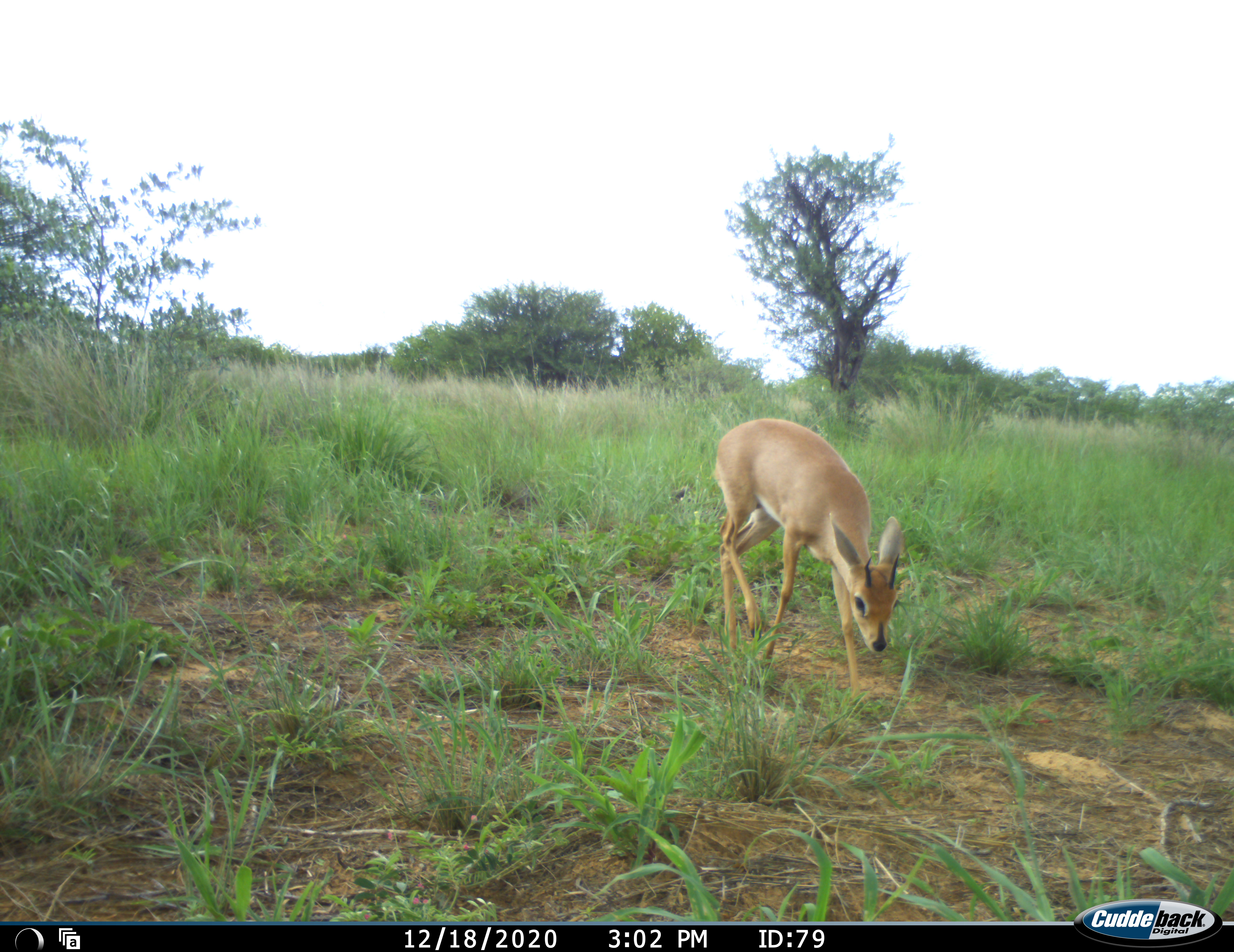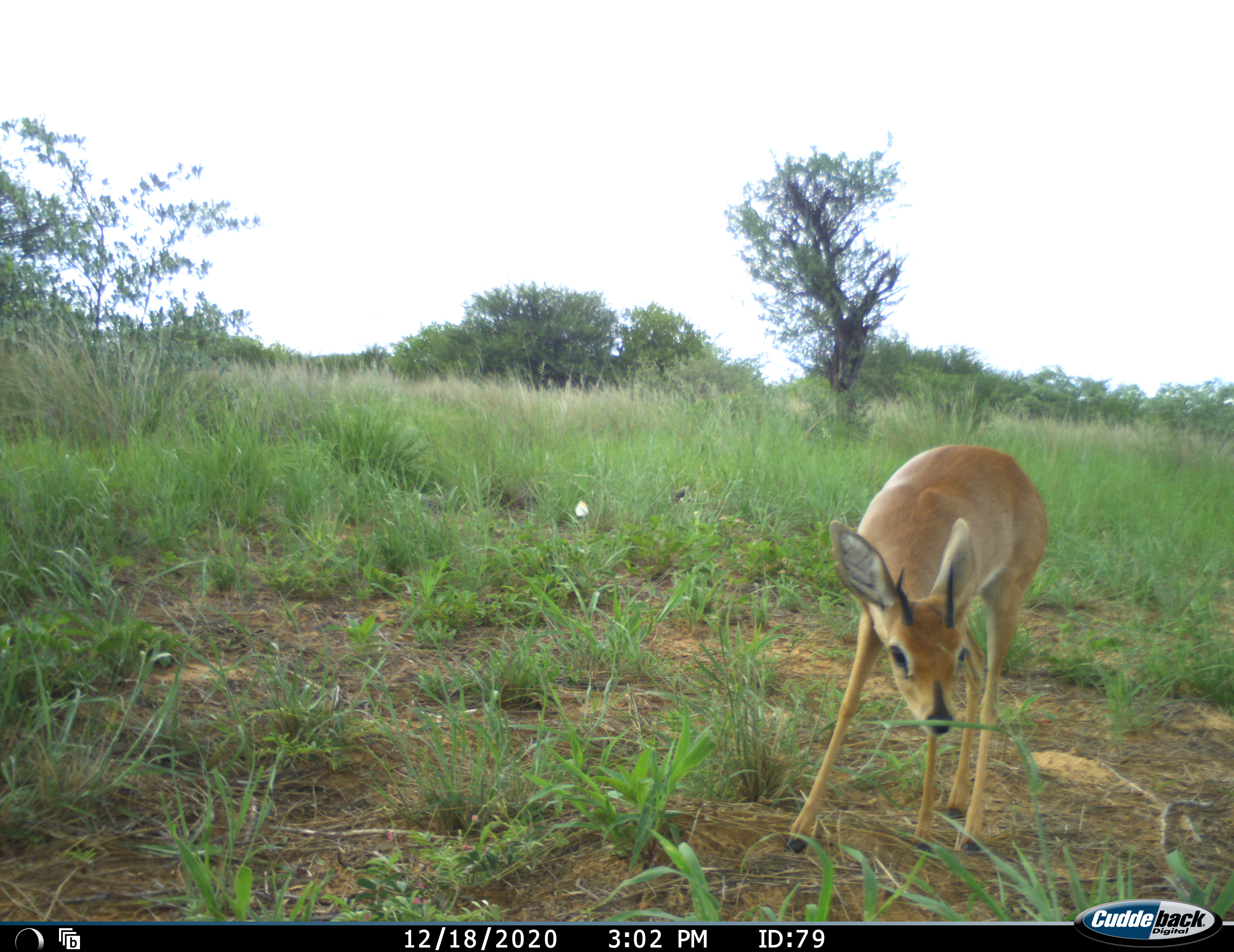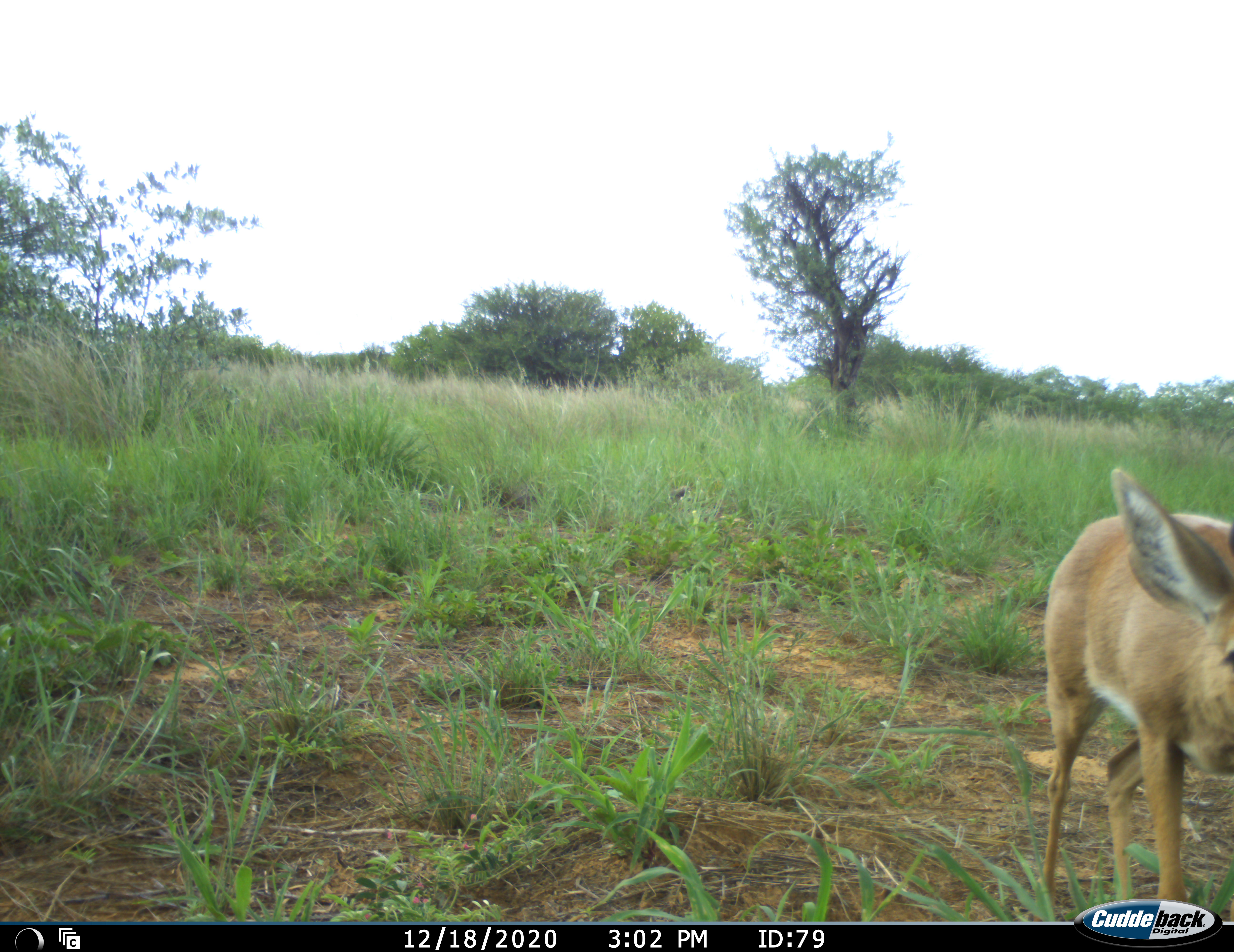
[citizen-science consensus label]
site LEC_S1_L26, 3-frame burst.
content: unidentified animal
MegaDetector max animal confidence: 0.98